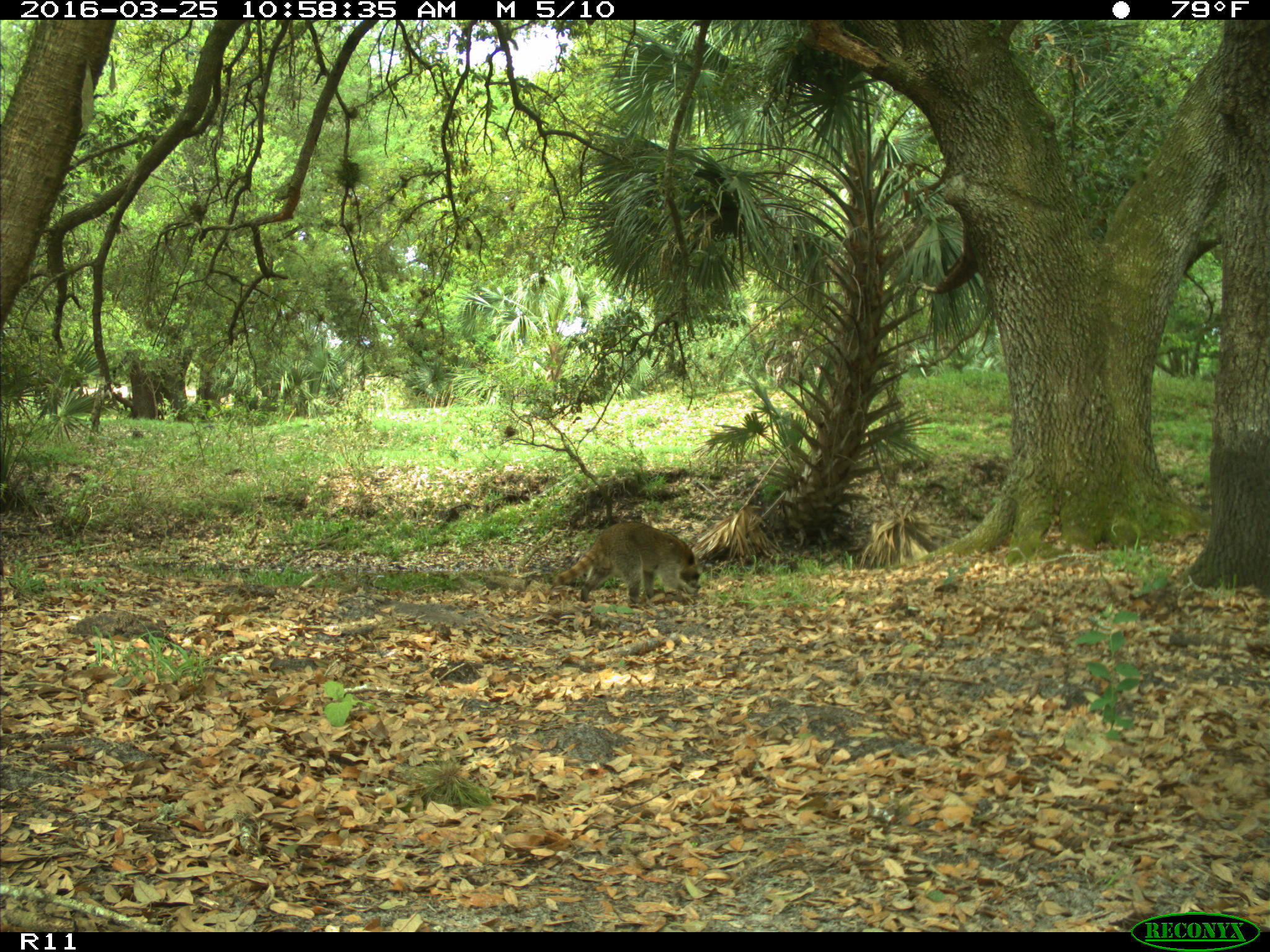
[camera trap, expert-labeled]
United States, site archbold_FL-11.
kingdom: Animalia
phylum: Chordata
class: Mammalia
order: Carnivora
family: Procyonidae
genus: Procyon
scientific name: Procyon lotor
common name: common raccoon